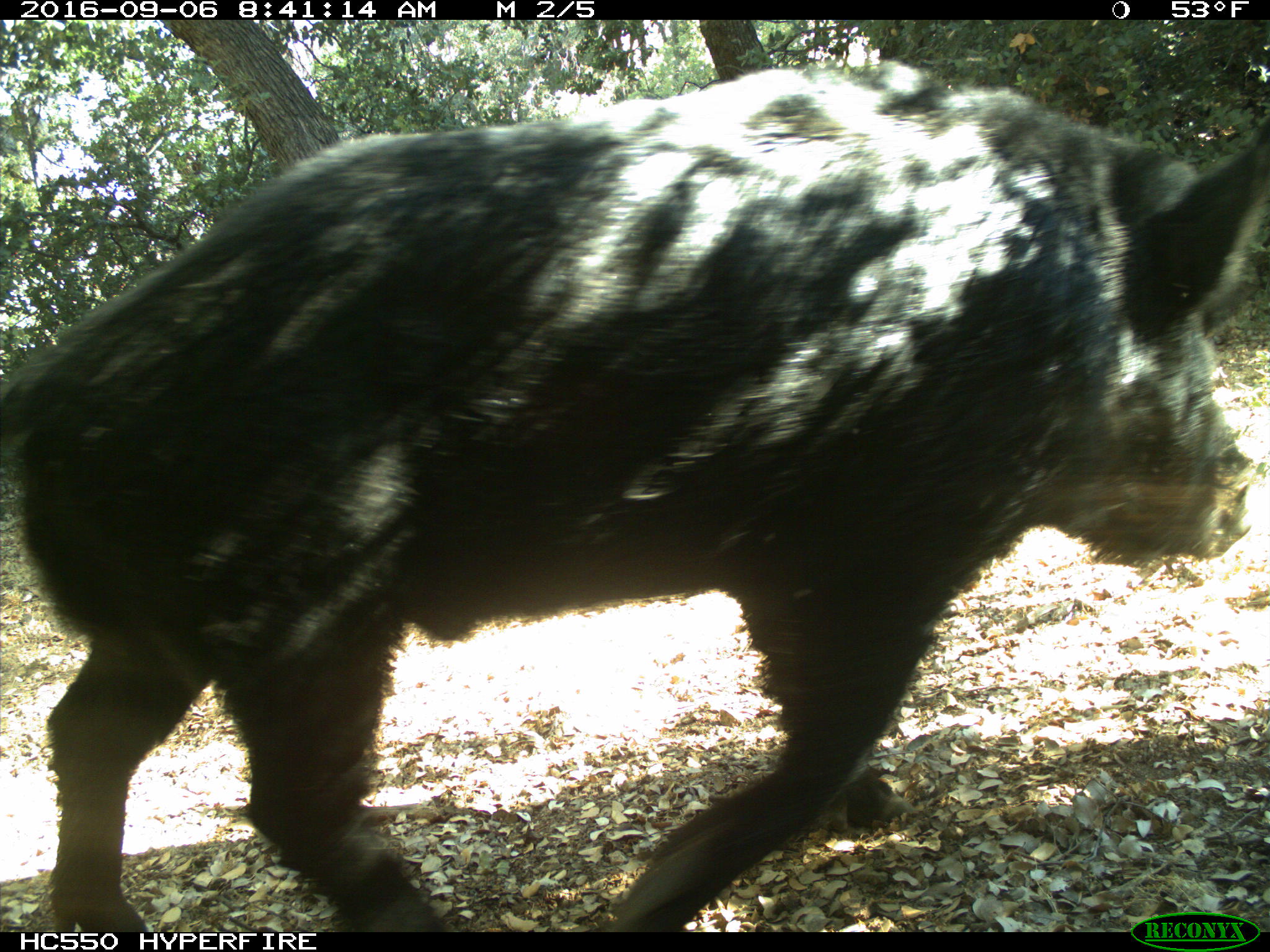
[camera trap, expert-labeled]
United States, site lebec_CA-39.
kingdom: Animalia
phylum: Chordata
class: Mammalia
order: Artiodactyla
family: Suidae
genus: Sus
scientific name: Sus scrofa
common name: wild boar